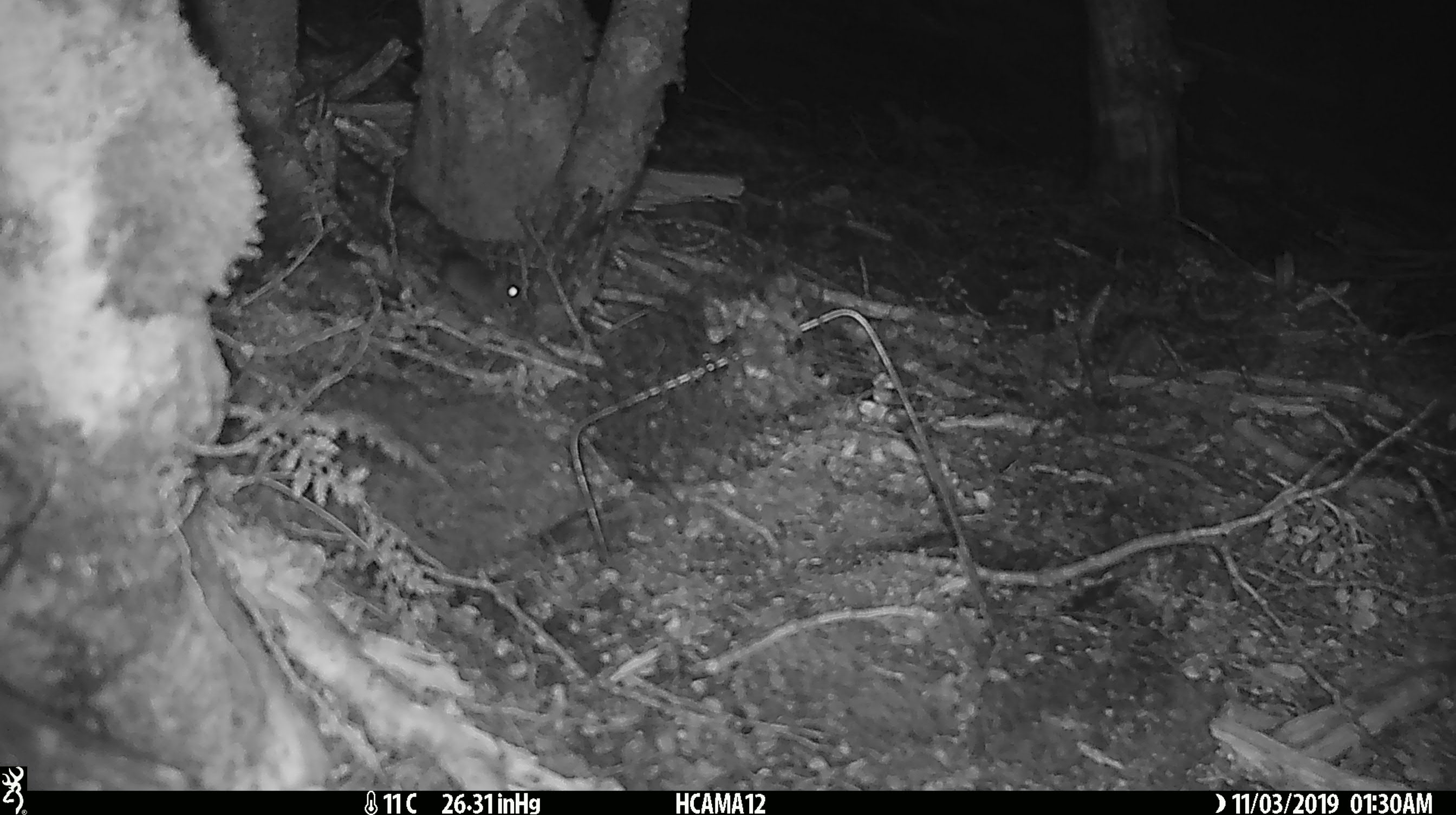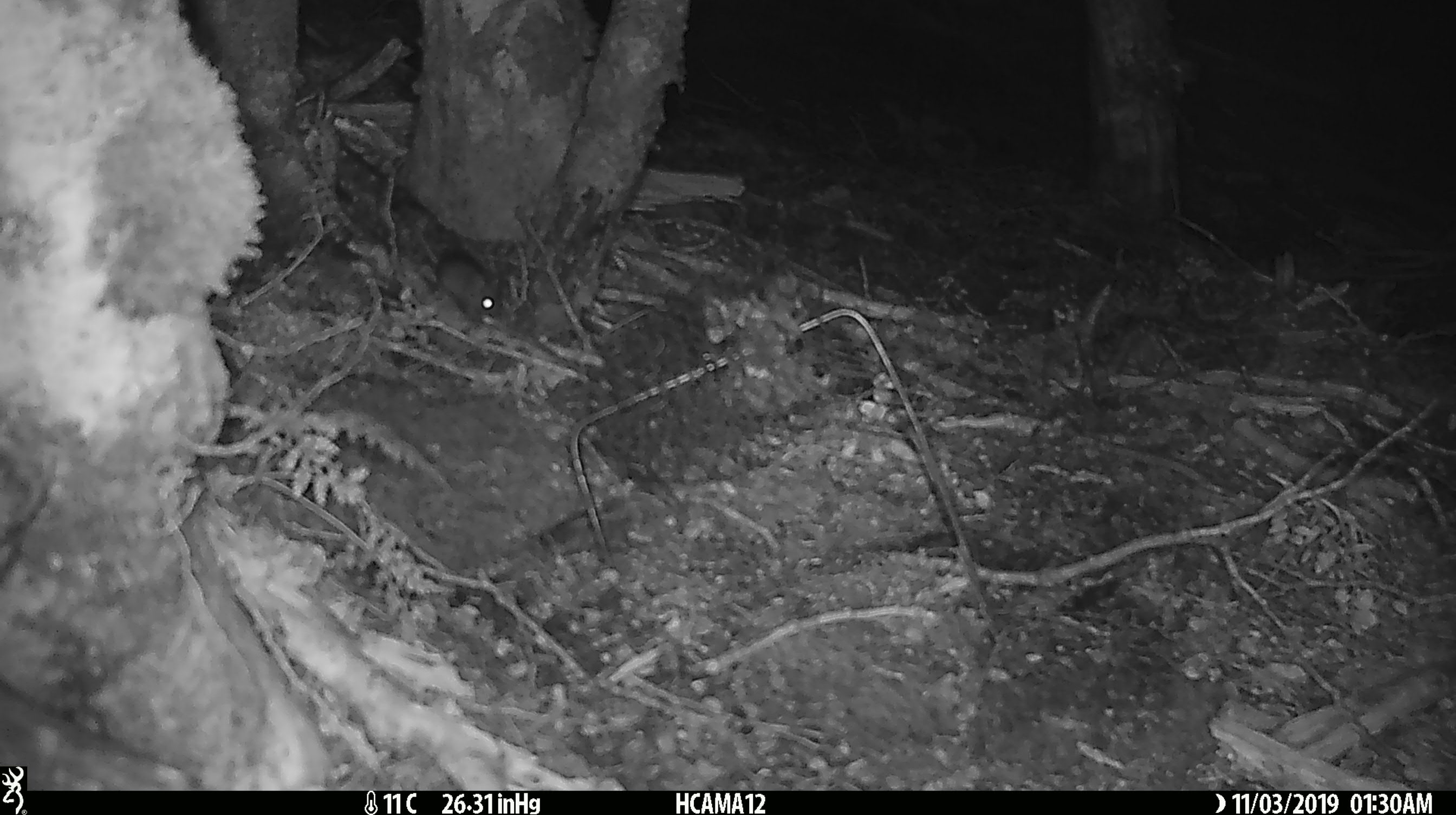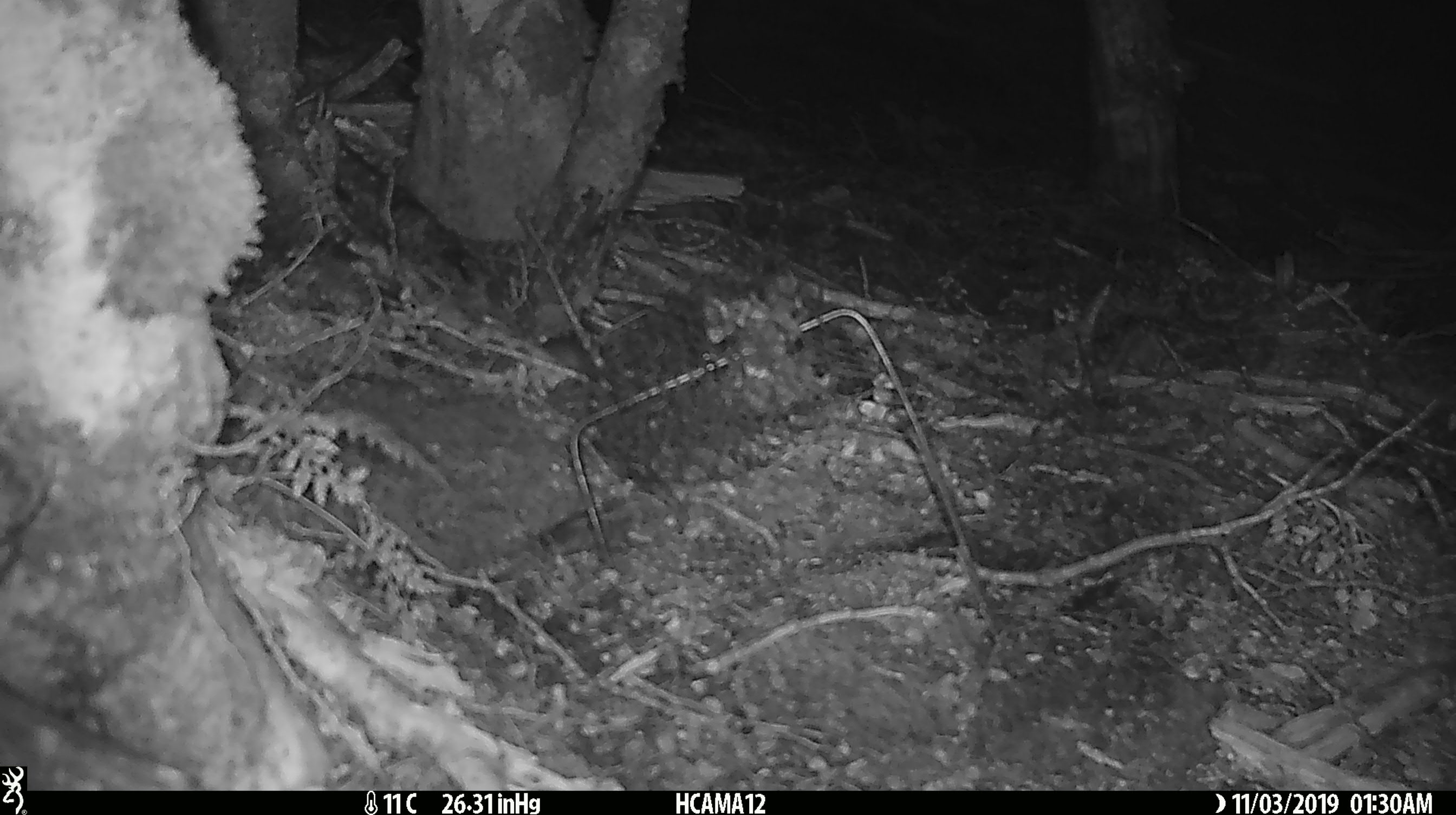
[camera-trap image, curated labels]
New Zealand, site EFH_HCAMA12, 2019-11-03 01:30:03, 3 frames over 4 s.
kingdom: Animalia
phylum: Chordata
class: Mammalia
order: Rodentia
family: Muridae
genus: Mus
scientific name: Mus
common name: mouse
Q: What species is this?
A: Mouse (Mus).